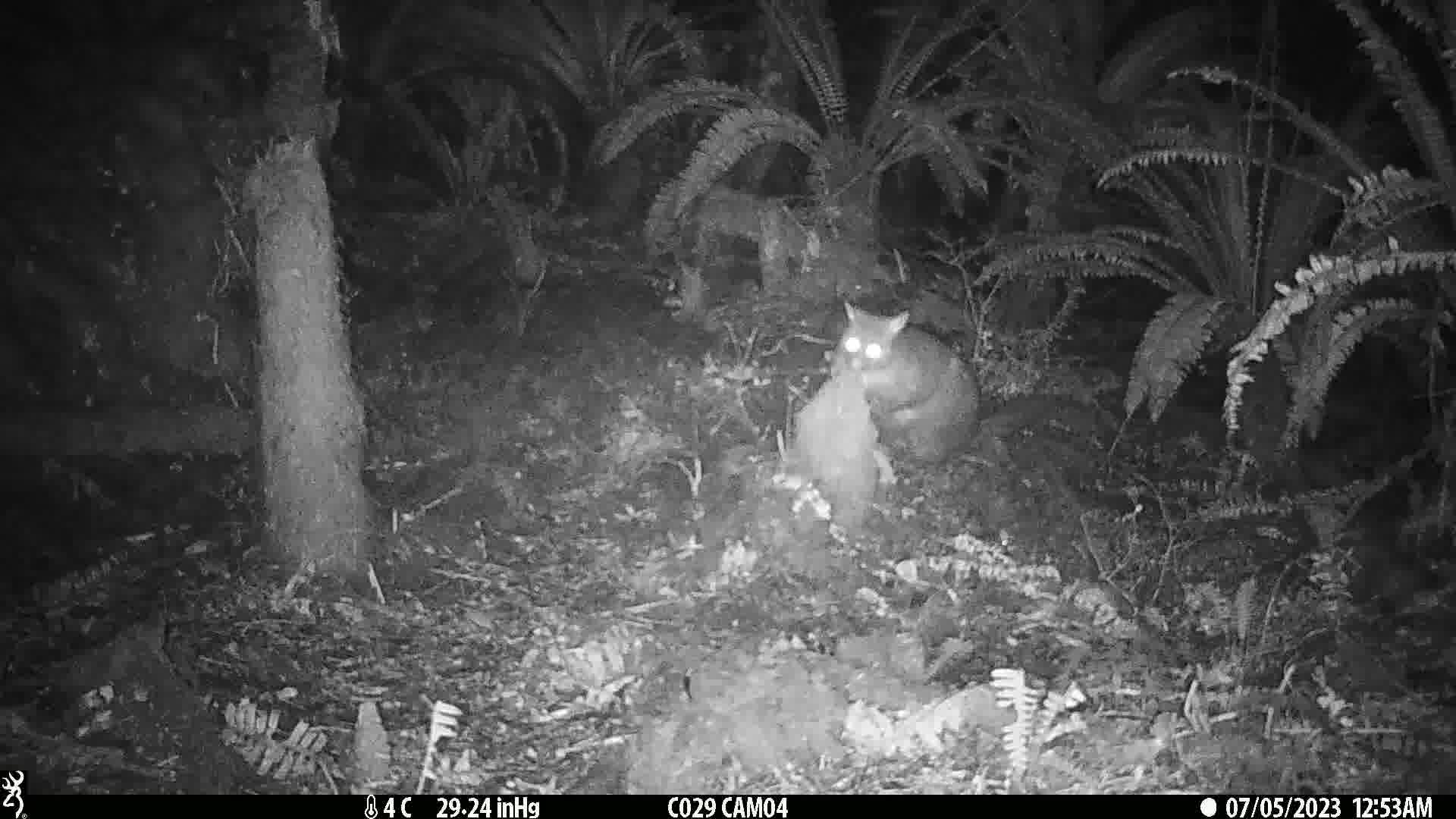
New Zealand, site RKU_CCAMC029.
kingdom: Animalia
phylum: Chordata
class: Mammalia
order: Diprotodontia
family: Phalangeridae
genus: Trichosurus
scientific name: Trichosurus vulpecula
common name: common brushtail possum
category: possum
Possum (common brushtail possum) (Trichosurus vulpecula).